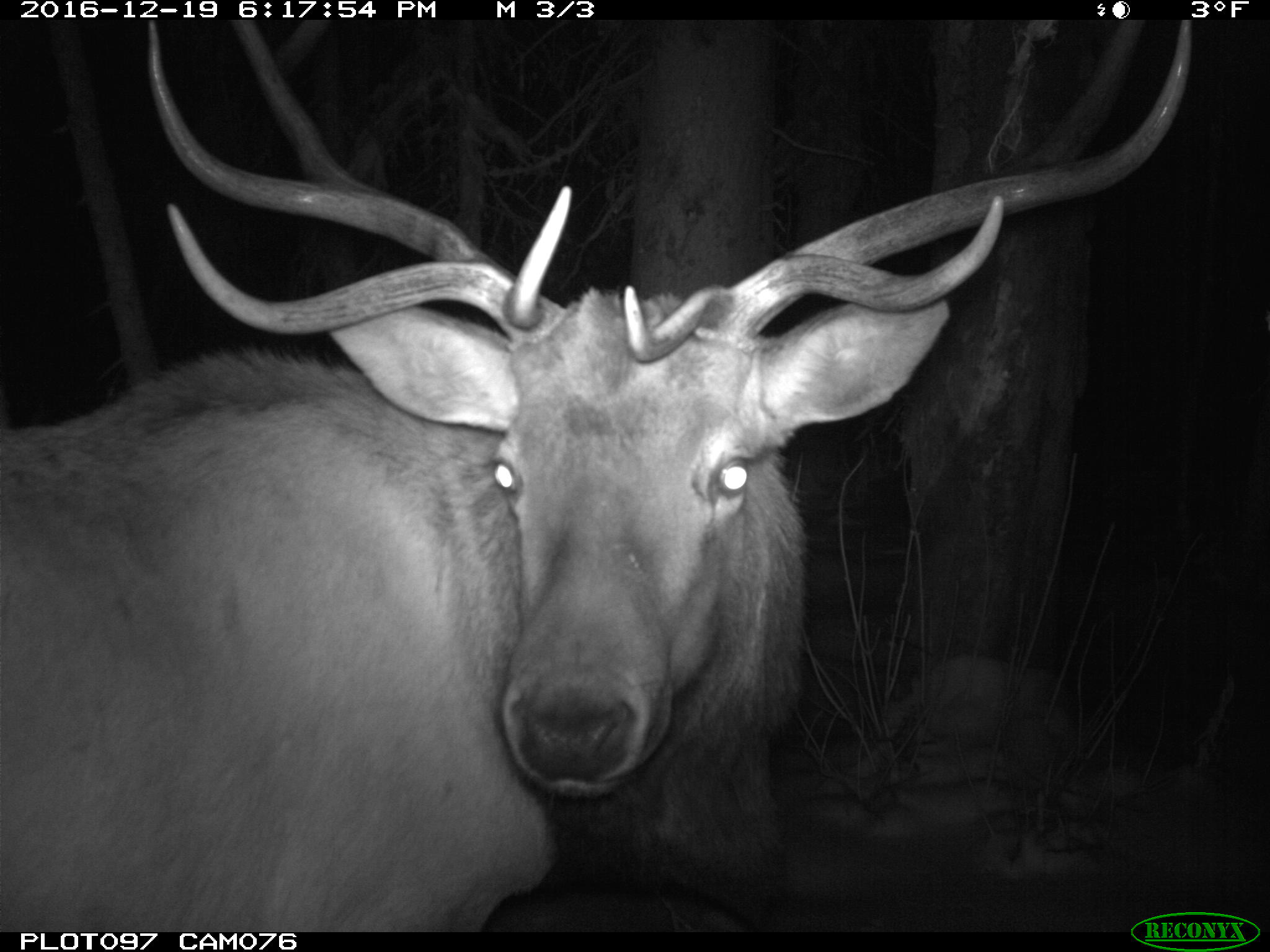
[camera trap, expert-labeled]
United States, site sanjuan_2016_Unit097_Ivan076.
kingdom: Animalia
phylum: Chordata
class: Mammalia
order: Artiodactyla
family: Cervidae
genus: Cervus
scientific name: Cervus elaphus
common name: red deer